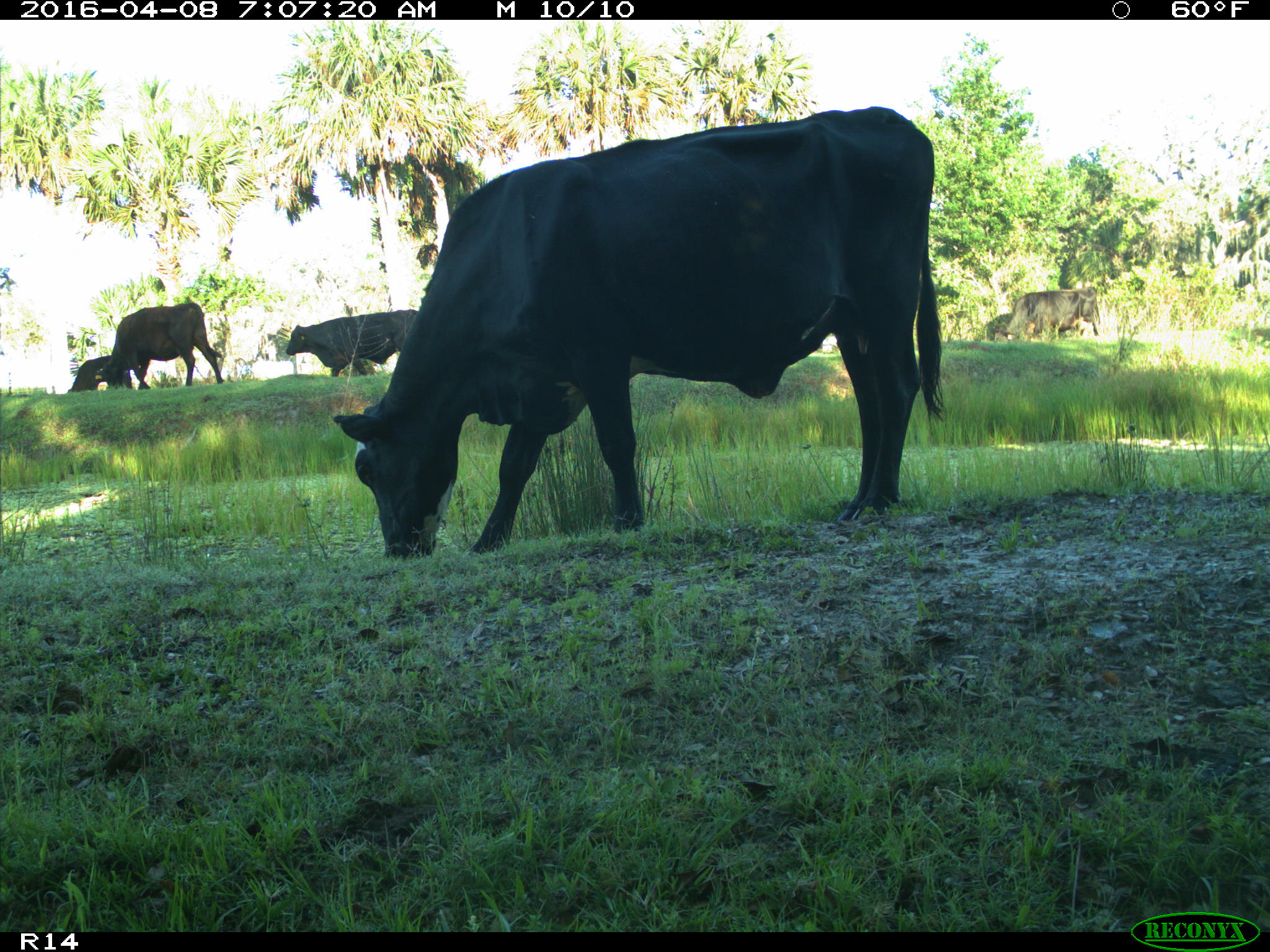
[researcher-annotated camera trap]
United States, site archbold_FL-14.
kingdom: Animalia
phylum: Chordata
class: Mammalia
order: Artiodactyla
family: Bovidae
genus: Bos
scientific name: Bos taurus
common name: domestic cow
Bos taurus (domestic cow).